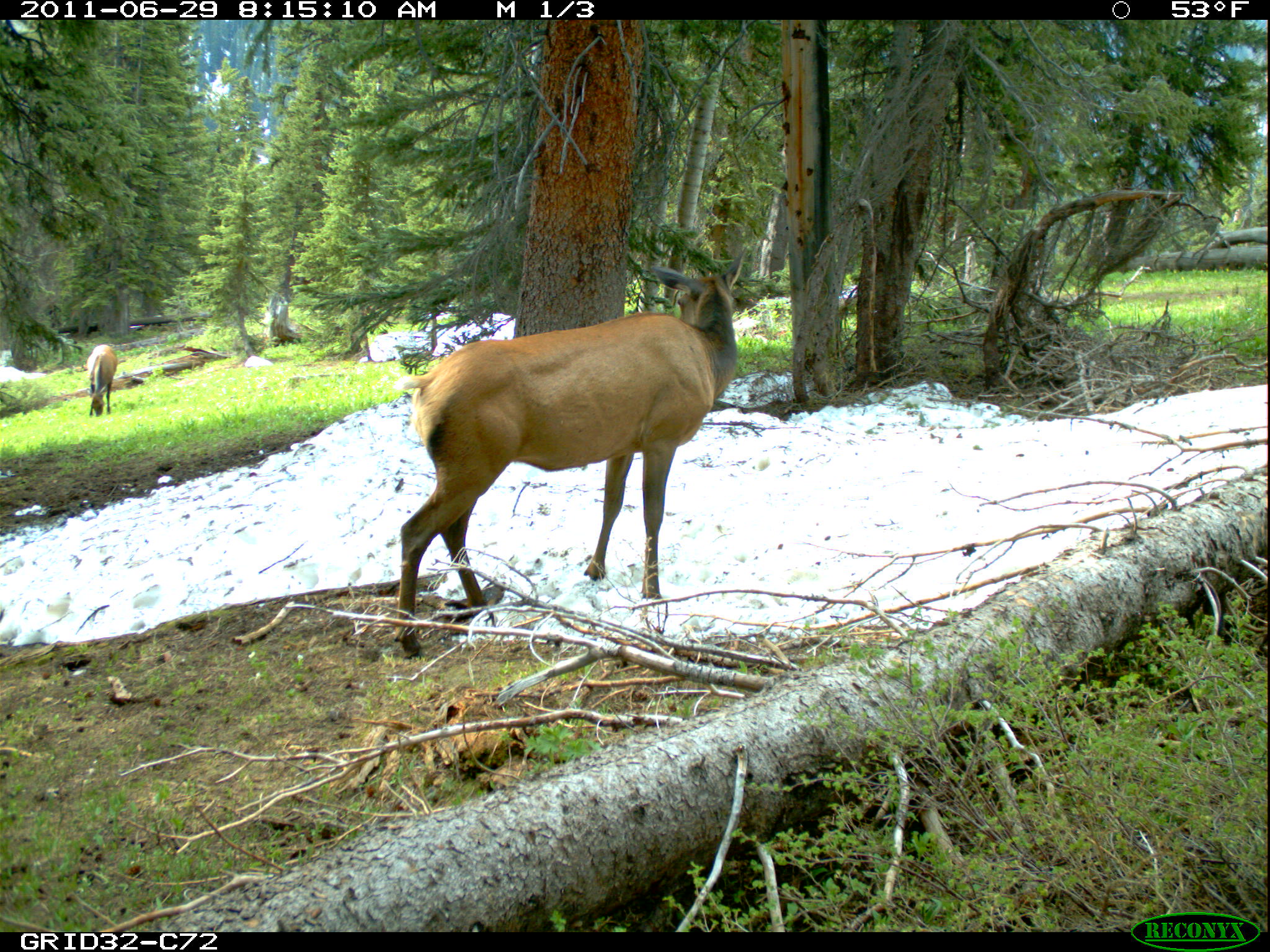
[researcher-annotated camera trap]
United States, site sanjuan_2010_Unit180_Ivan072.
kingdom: Animalia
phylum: Chordata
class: Mammalia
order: Artiodactyla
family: Cervidae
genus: Cervus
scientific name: Cervus elaphus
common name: red deer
Cervus elaphus (red deer).